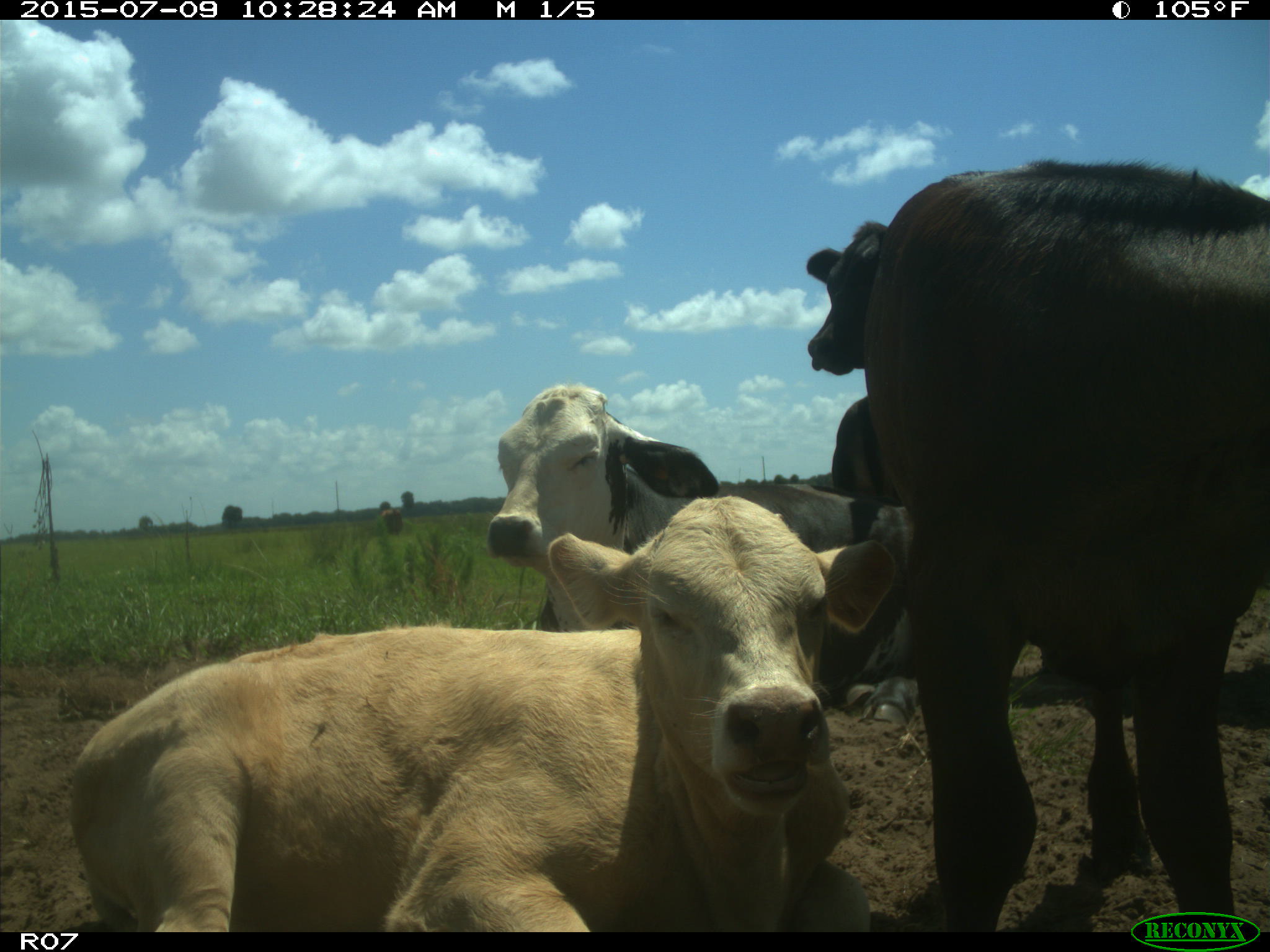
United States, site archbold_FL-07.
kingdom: Animalia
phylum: Chordata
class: Mammalia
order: Artiodactyla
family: Bovidae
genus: Bos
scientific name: Bos taurus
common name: domestic cow